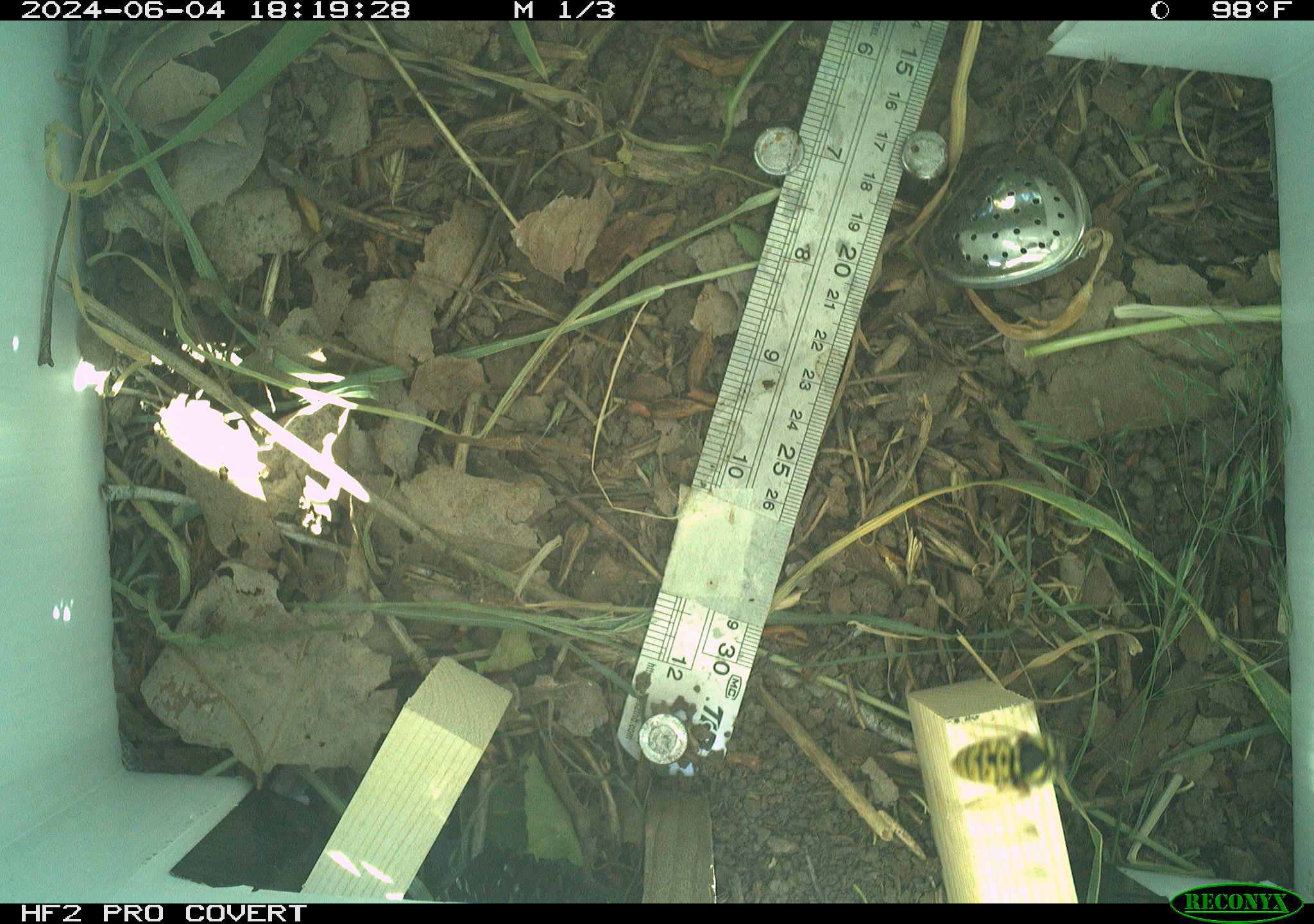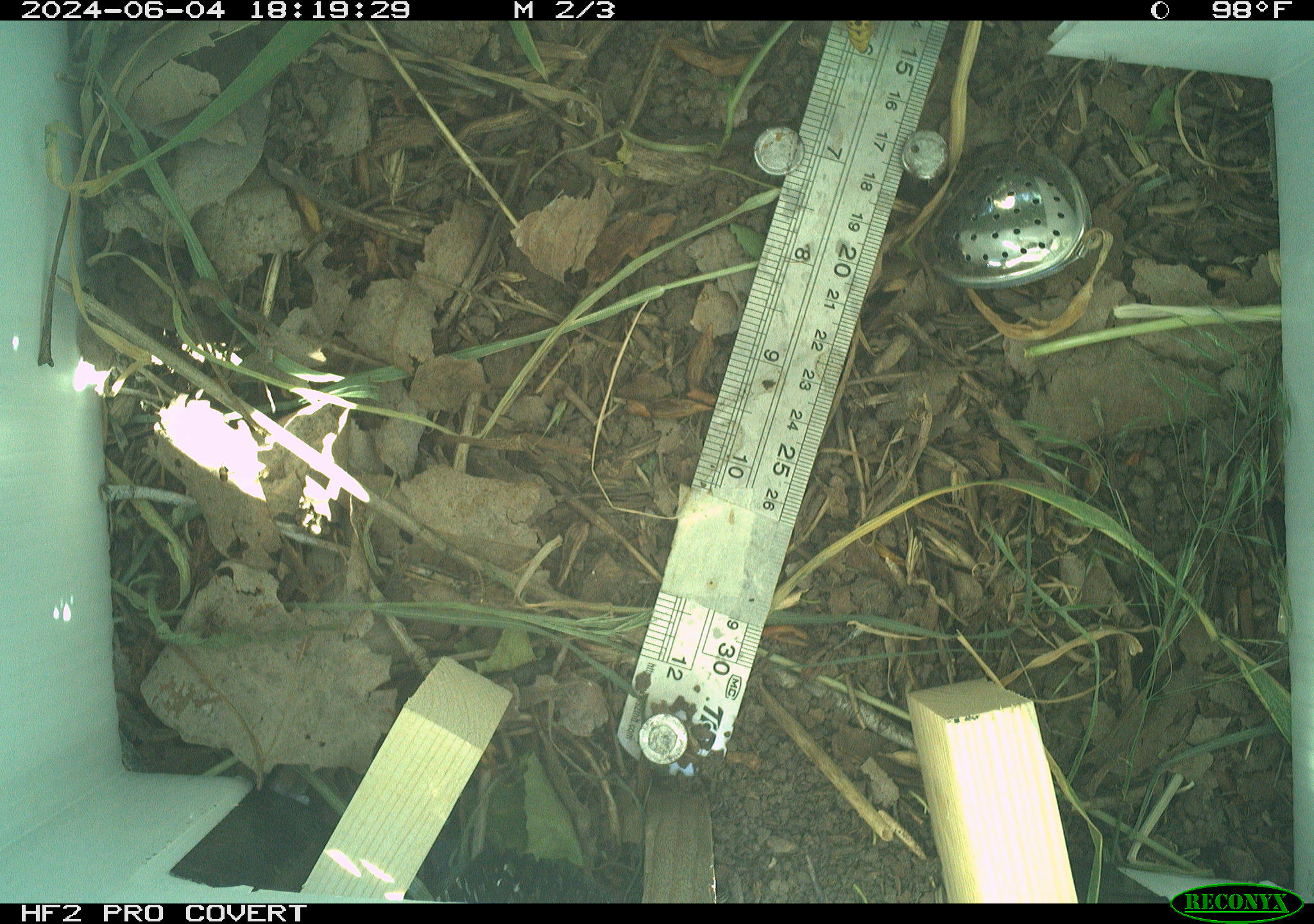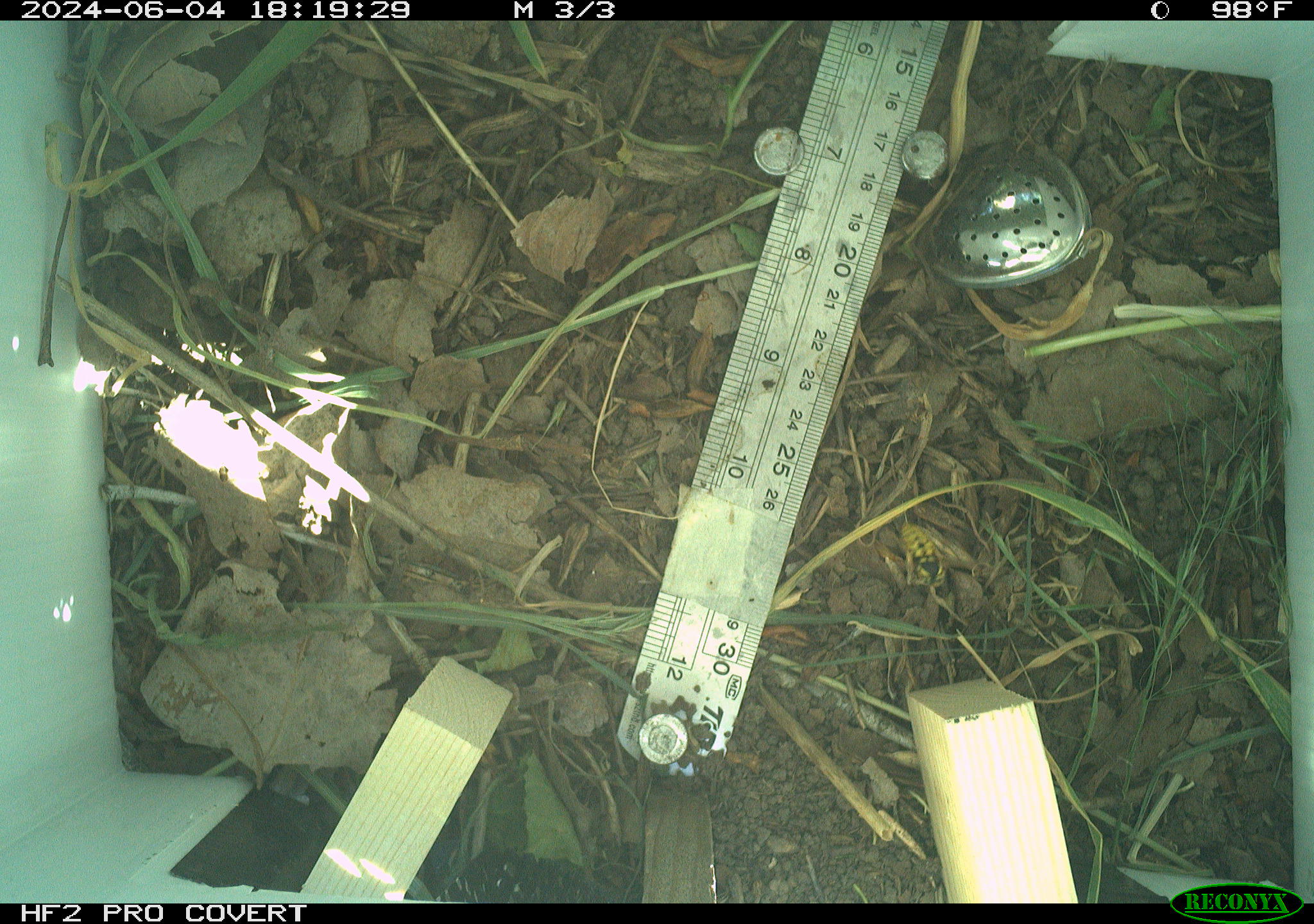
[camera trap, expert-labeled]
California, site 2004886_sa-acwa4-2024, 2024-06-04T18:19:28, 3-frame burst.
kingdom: Animalia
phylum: Arthropoda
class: Insecta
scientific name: Insecta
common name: insect